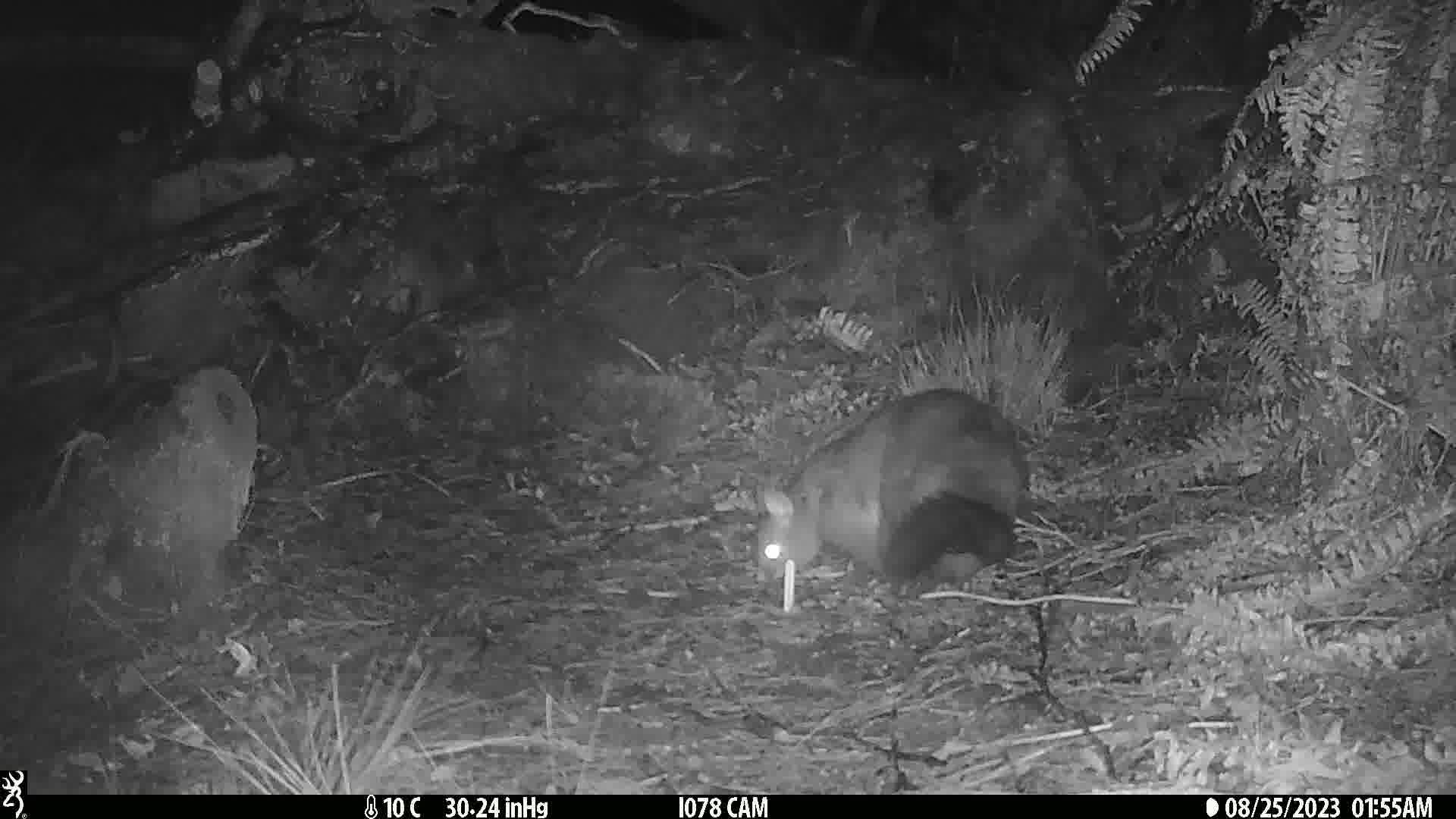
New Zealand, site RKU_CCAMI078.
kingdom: Animalia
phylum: Chordata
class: Mammalia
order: Diprotodontia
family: Phalangeridae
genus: Trichosurus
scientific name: Trichosurus vulpecula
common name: common brushtail possum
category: possum